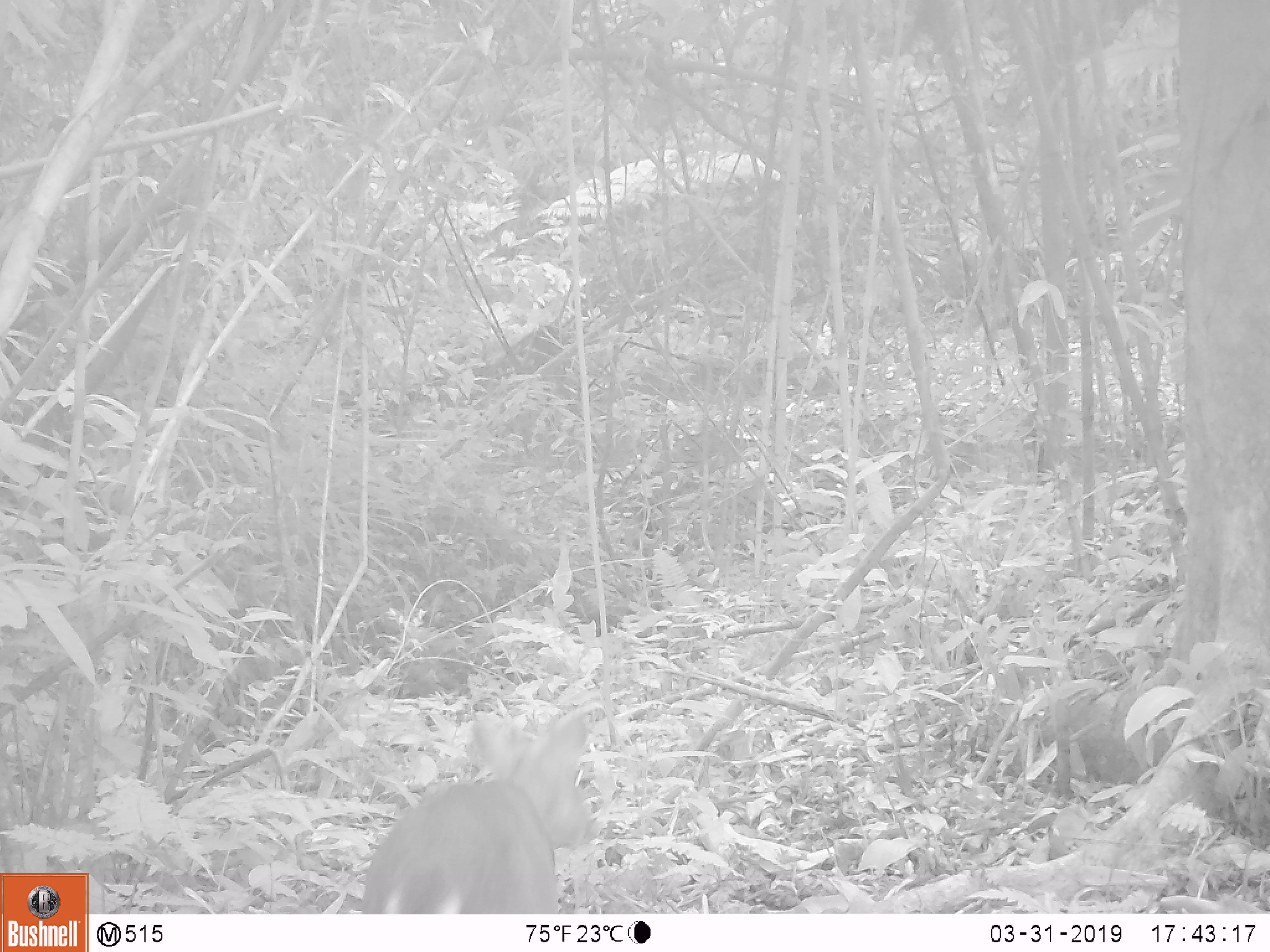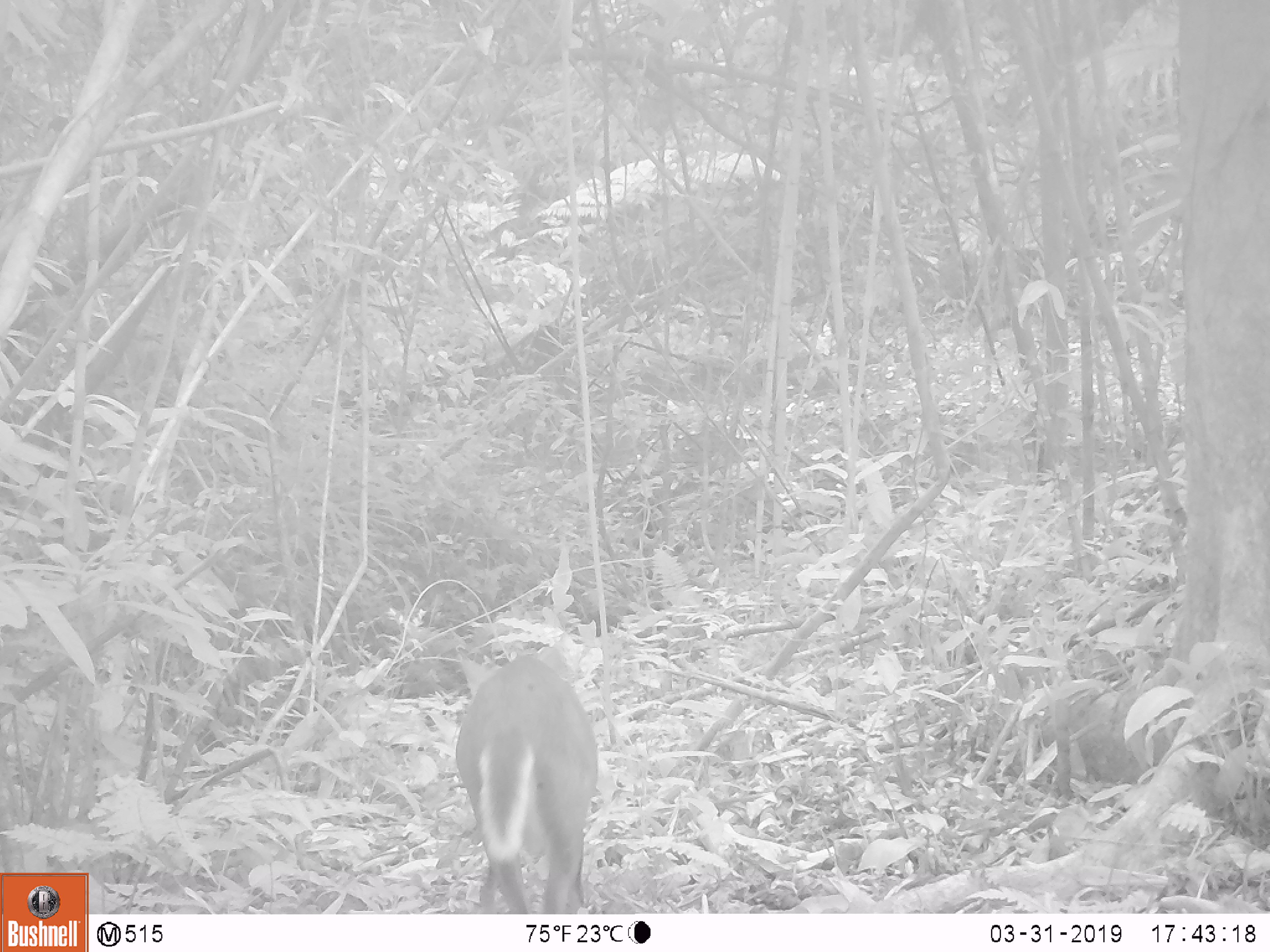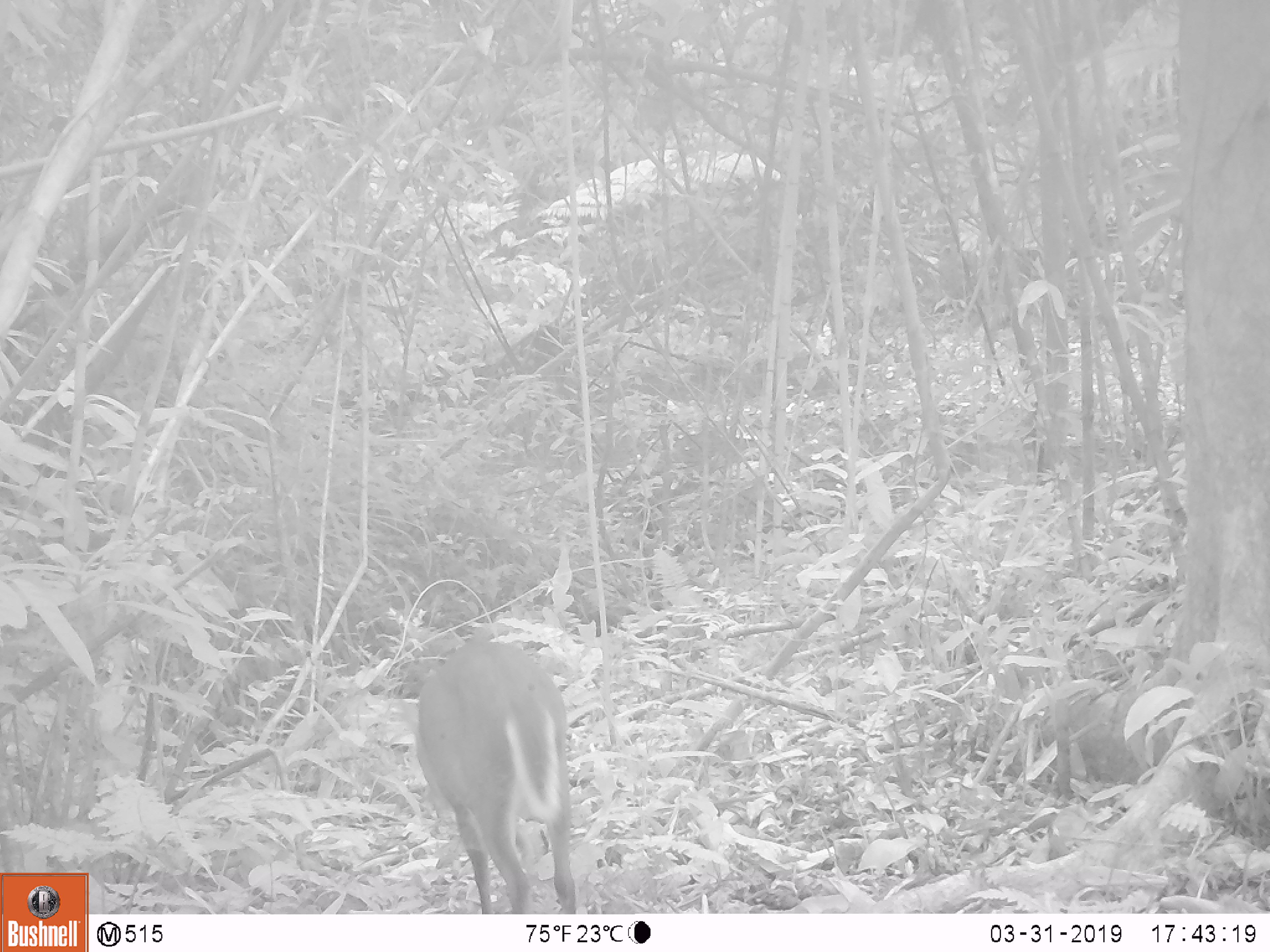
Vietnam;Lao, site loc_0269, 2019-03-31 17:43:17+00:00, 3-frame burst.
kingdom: Animalia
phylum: Chordata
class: Mammalia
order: Artiodactyla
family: Cervidae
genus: Muntiacus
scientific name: Muntiacus rooseveltorum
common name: roosevelt's muntjac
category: roosevelts muntjac group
Roosevelts muntjac group (roosevelt's muntjac) (Muntiacus rooseveltorum). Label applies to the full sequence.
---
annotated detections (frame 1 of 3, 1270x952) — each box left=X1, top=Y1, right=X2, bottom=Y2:
roosevelts muntjac group: left=360, top=710, right=589, bottom=913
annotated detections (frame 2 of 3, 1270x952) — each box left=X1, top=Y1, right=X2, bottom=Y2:
roosevelts muntjac group: left=454, top=634, right=597, bottom=913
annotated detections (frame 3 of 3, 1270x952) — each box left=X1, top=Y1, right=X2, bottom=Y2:
roosevelts muntjac group: left=413, top=638, right=576, bottom=914